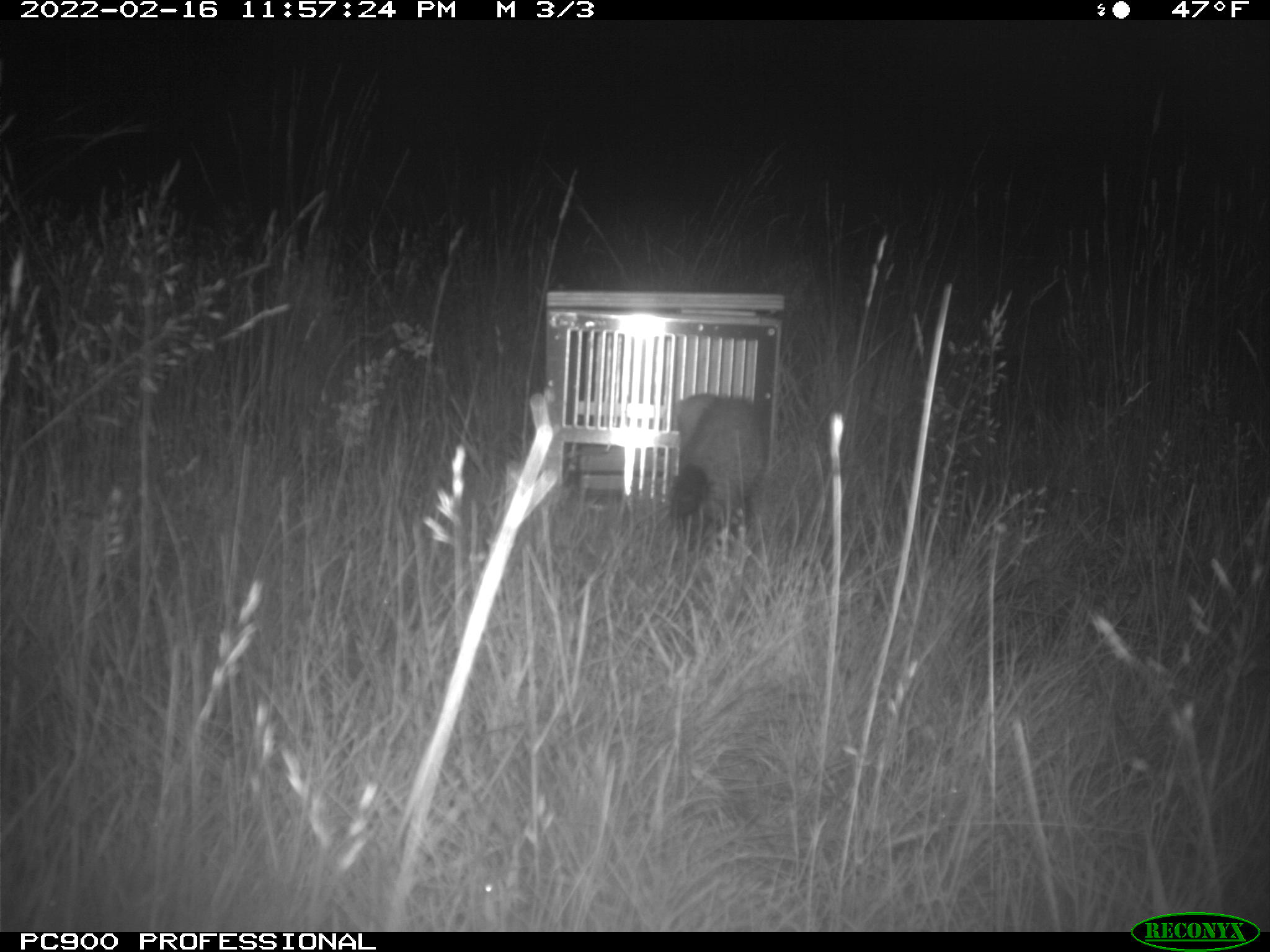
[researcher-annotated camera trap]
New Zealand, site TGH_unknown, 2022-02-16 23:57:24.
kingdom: Animalia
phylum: Chordata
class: Mammalia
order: Carnivora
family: Mustelidae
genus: Mustela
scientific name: Mustela furo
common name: ferret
Ferret (Mustela furo).